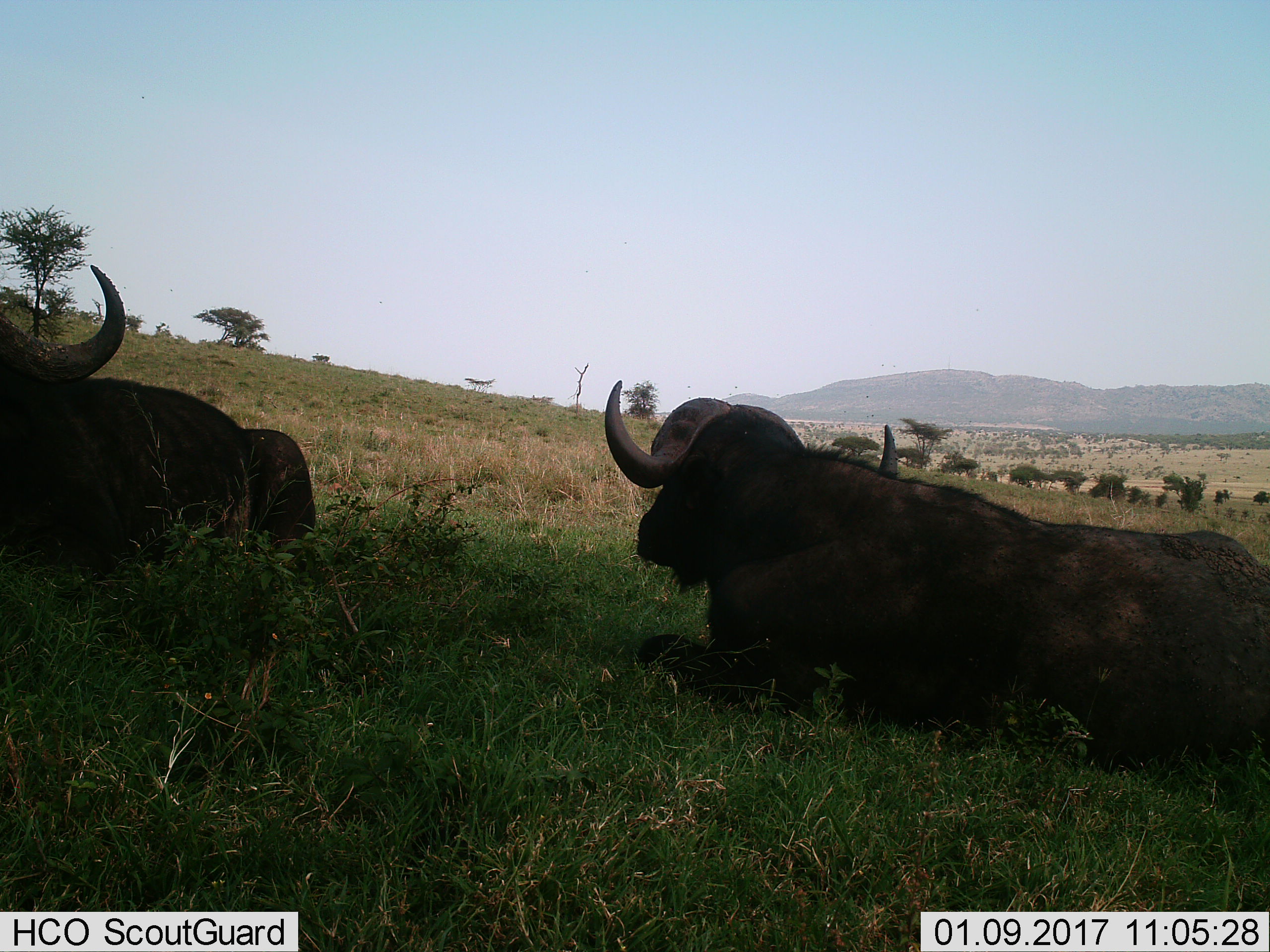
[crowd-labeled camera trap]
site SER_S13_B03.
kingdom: Animalia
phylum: Chordata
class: Mammalia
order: Artiodactyla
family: Bovidae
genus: Syncerus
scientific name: Syncerus caffer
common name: african buffalo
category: buffalo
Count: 2.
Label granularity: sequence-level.